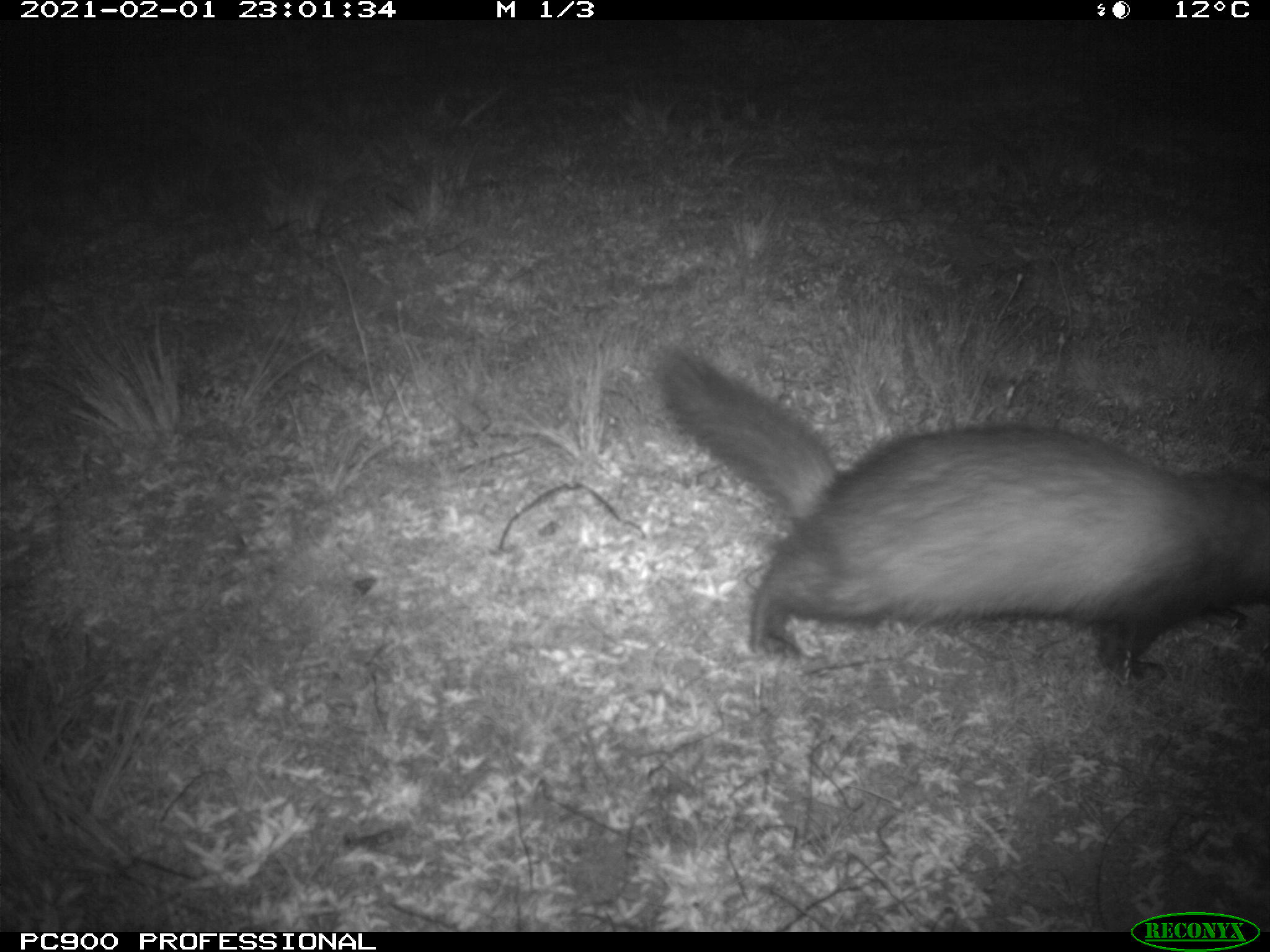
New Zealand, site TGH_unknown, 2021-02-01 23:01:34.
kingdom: Animalia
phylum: Chordata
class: Mammalia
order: Carnivora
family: Mustelidae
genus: Mustela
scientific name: Mustela furo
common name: ferret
Ferret (Mustela furo).